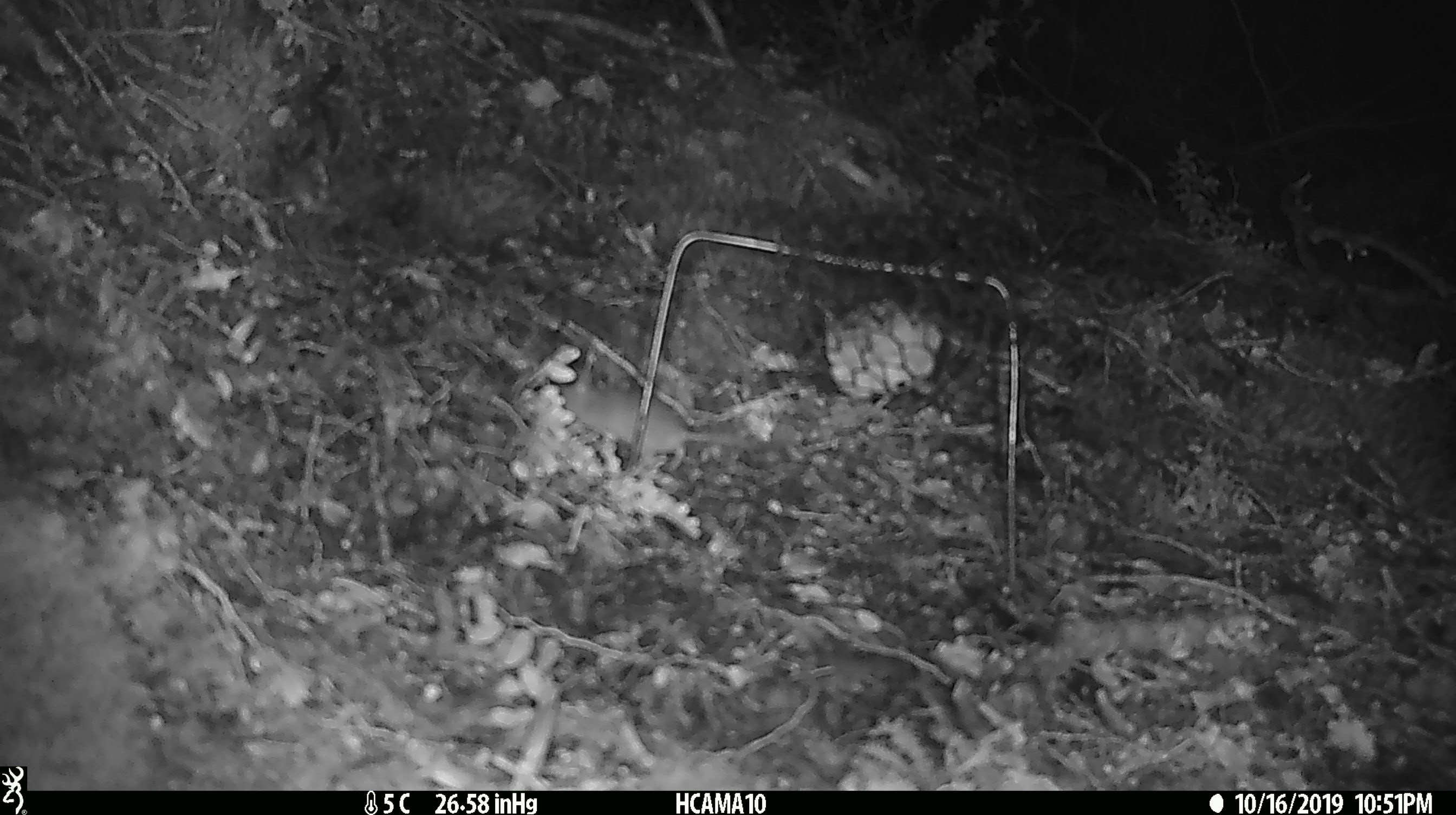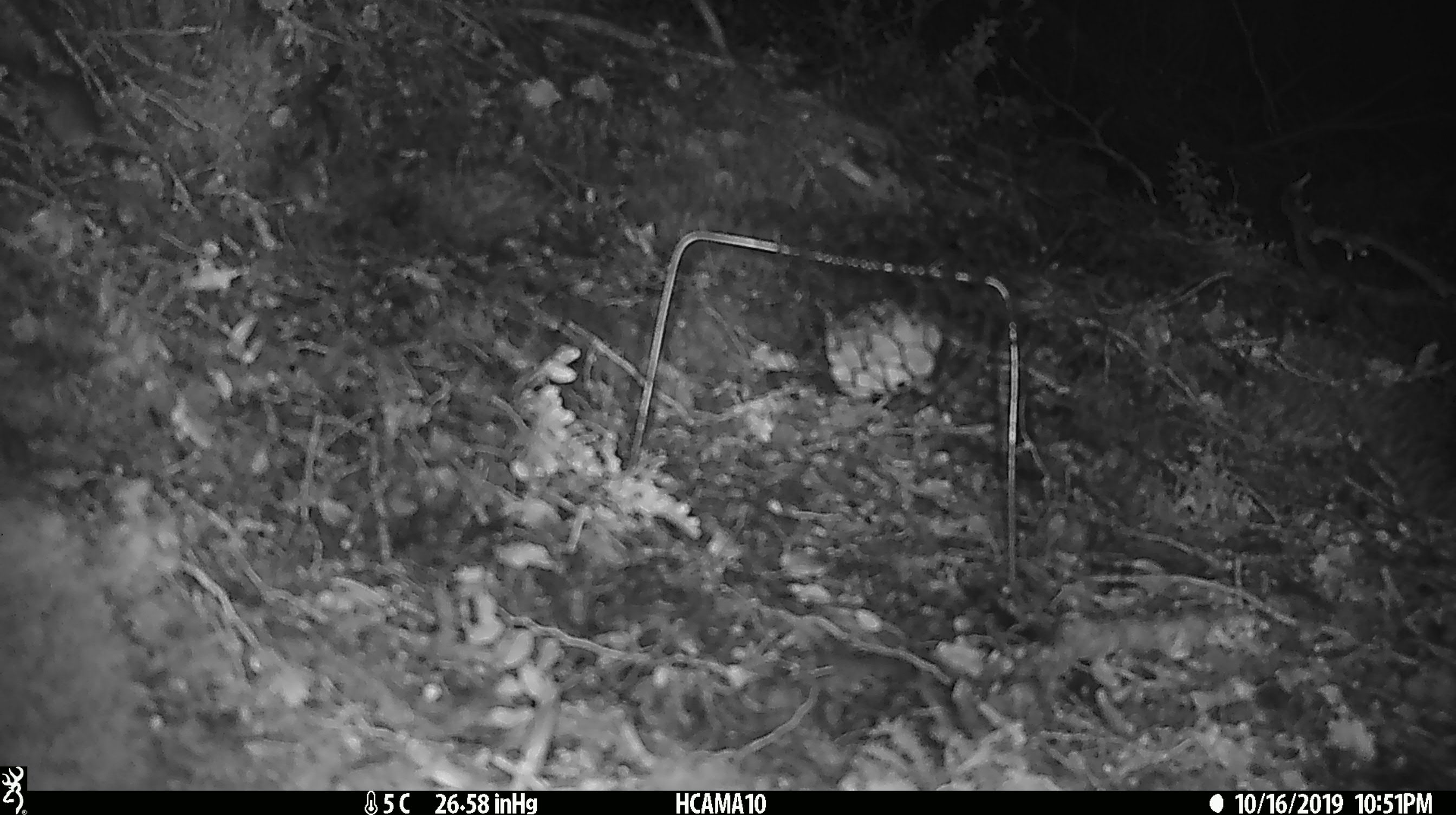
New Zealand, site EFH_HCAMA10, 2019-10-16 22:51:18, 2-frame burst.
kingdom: Animalia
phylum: Chordata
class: Mammalia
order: Rodentia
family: Muridae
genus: Mus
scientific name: Mus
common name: mouse